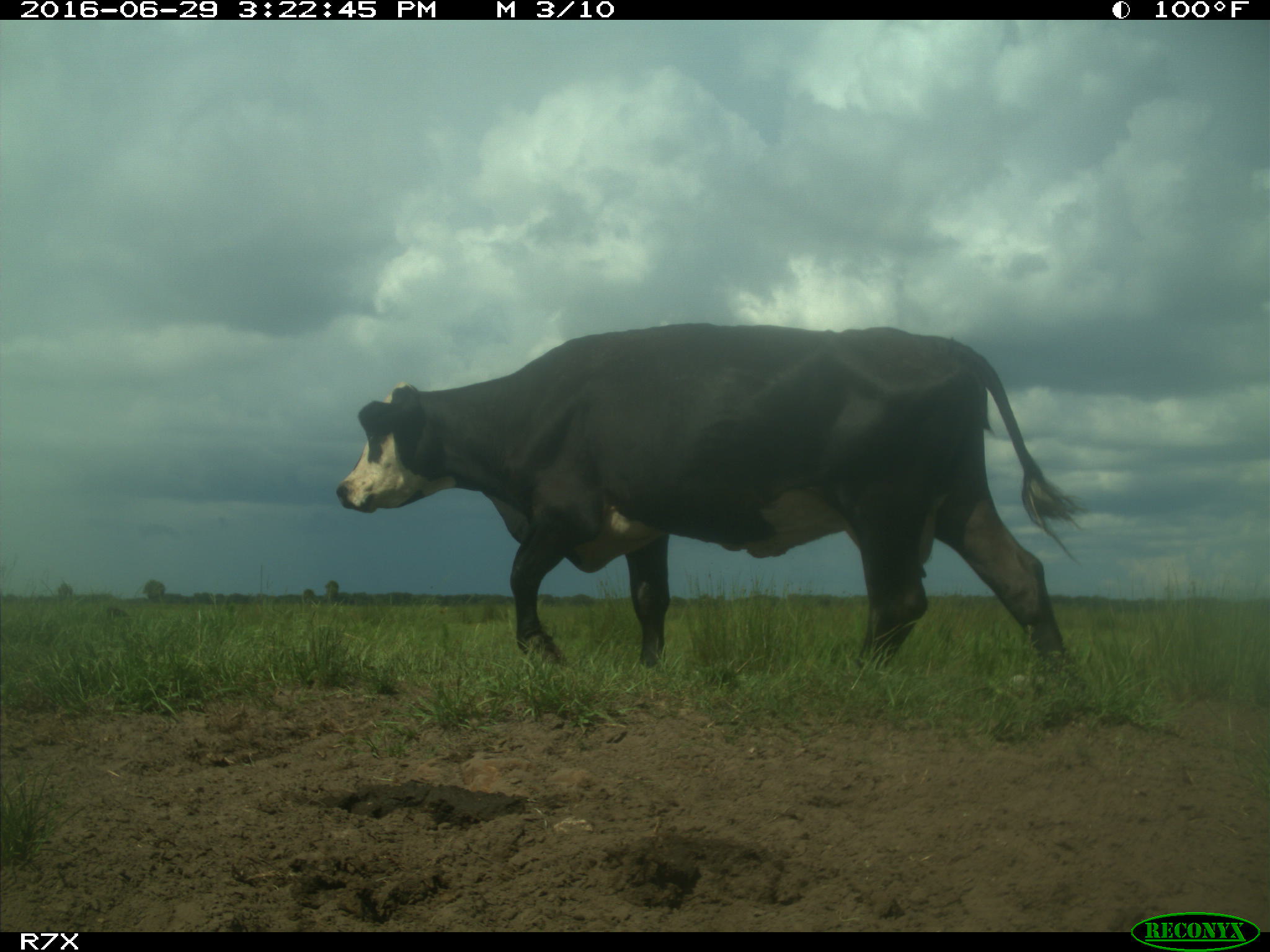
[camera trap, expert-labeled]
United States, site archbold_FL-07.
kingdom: Animalia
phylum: Chordata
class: Mammalia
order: Artiodactyla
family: Bovidae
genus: Bos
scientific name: Bos taurus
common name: domestic cow